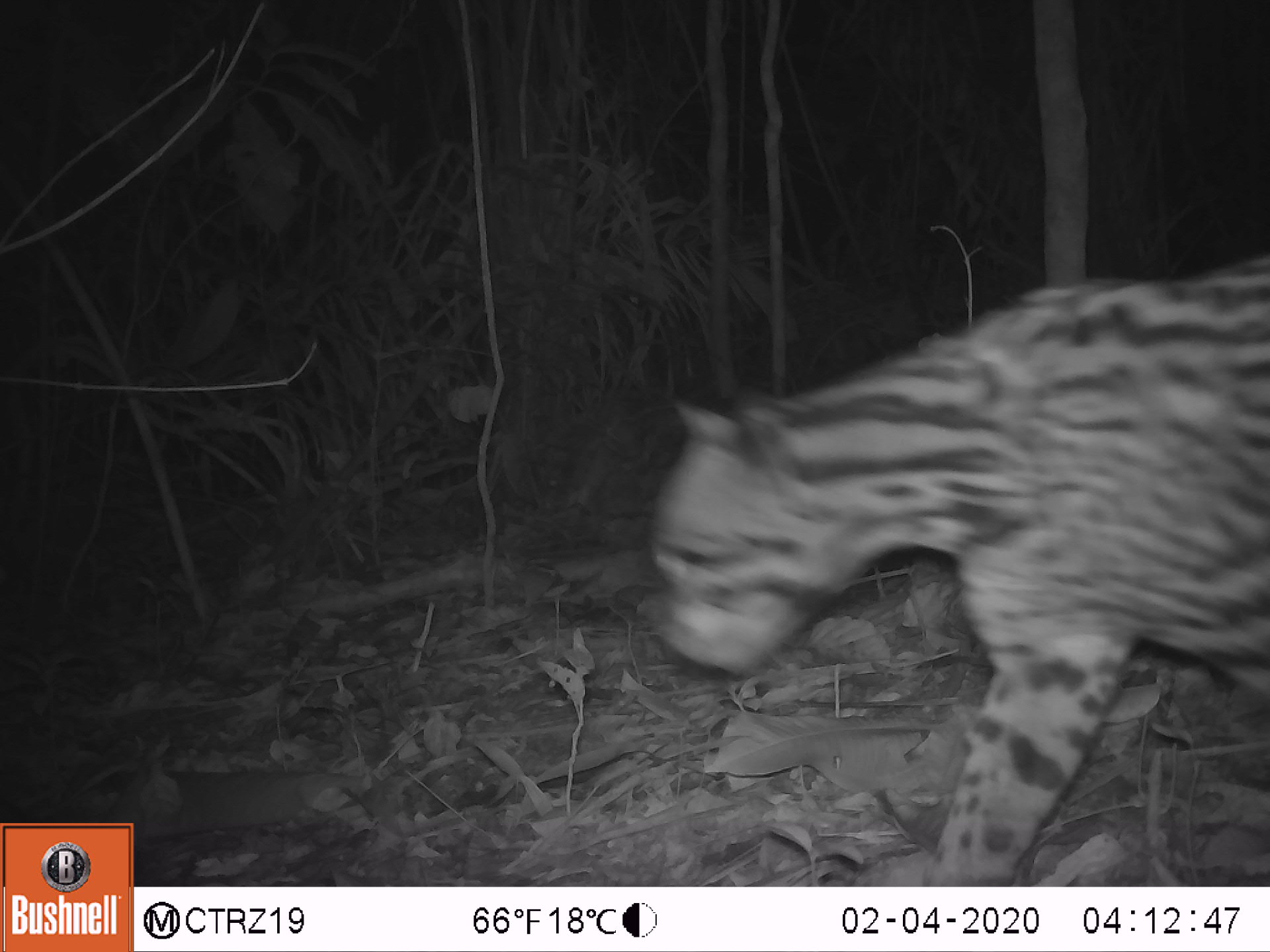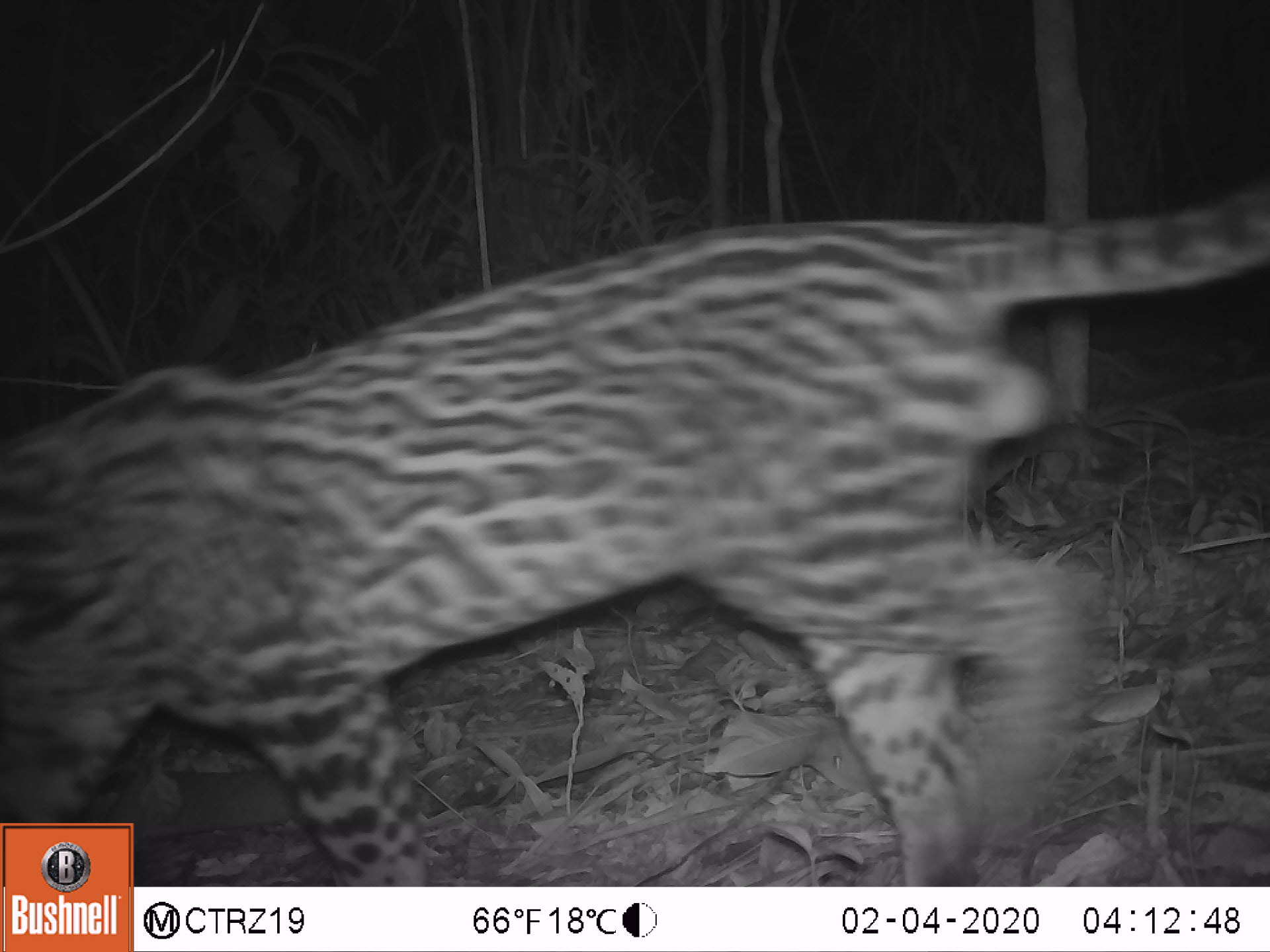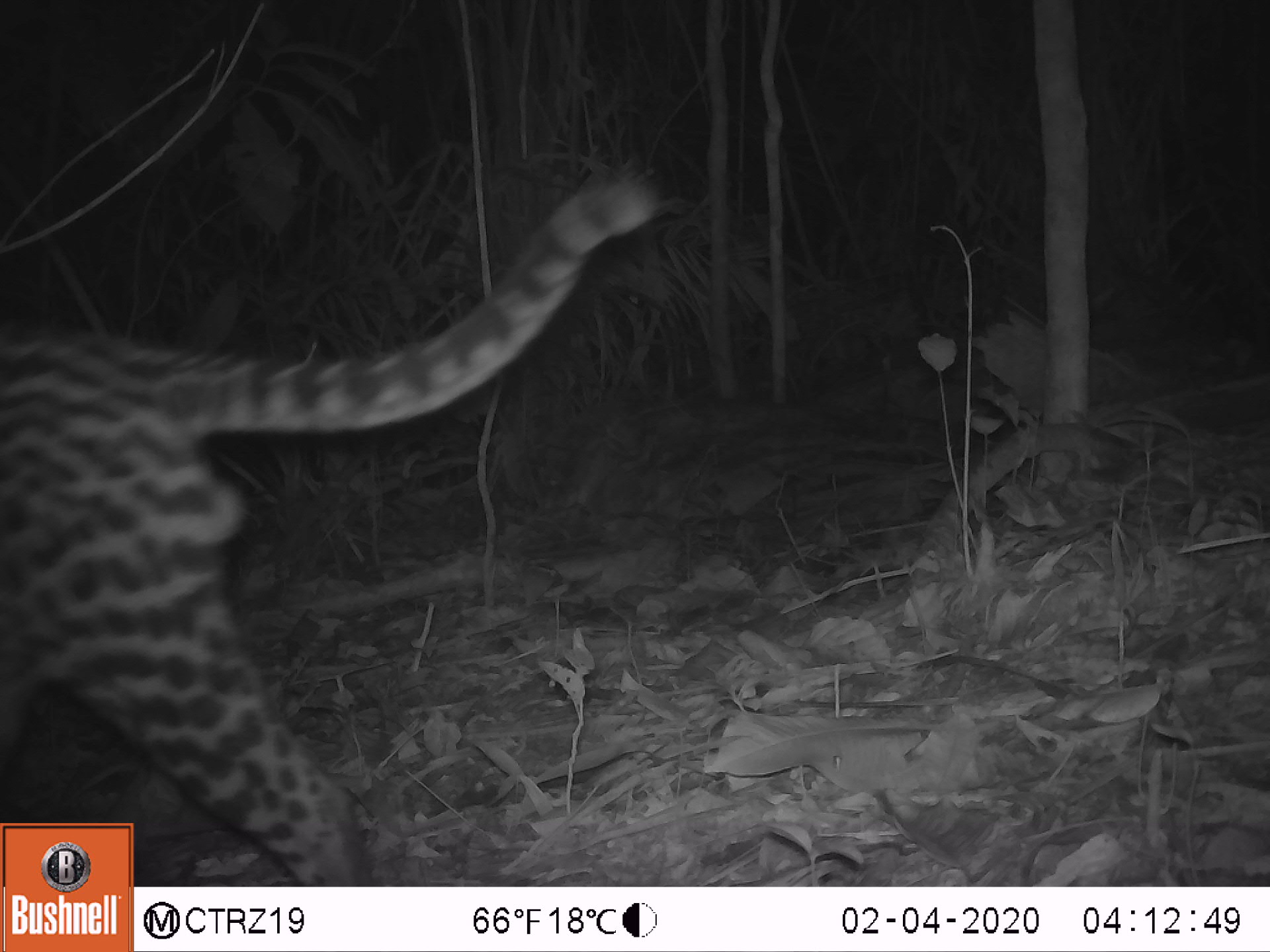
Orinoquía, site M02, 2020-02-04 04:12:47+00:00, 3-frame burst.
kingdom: Animalia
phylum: Chordata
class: Mammalia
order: Carnivora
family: Felidae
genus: Leopardus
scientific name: Leopardus pardalis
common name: ocelot